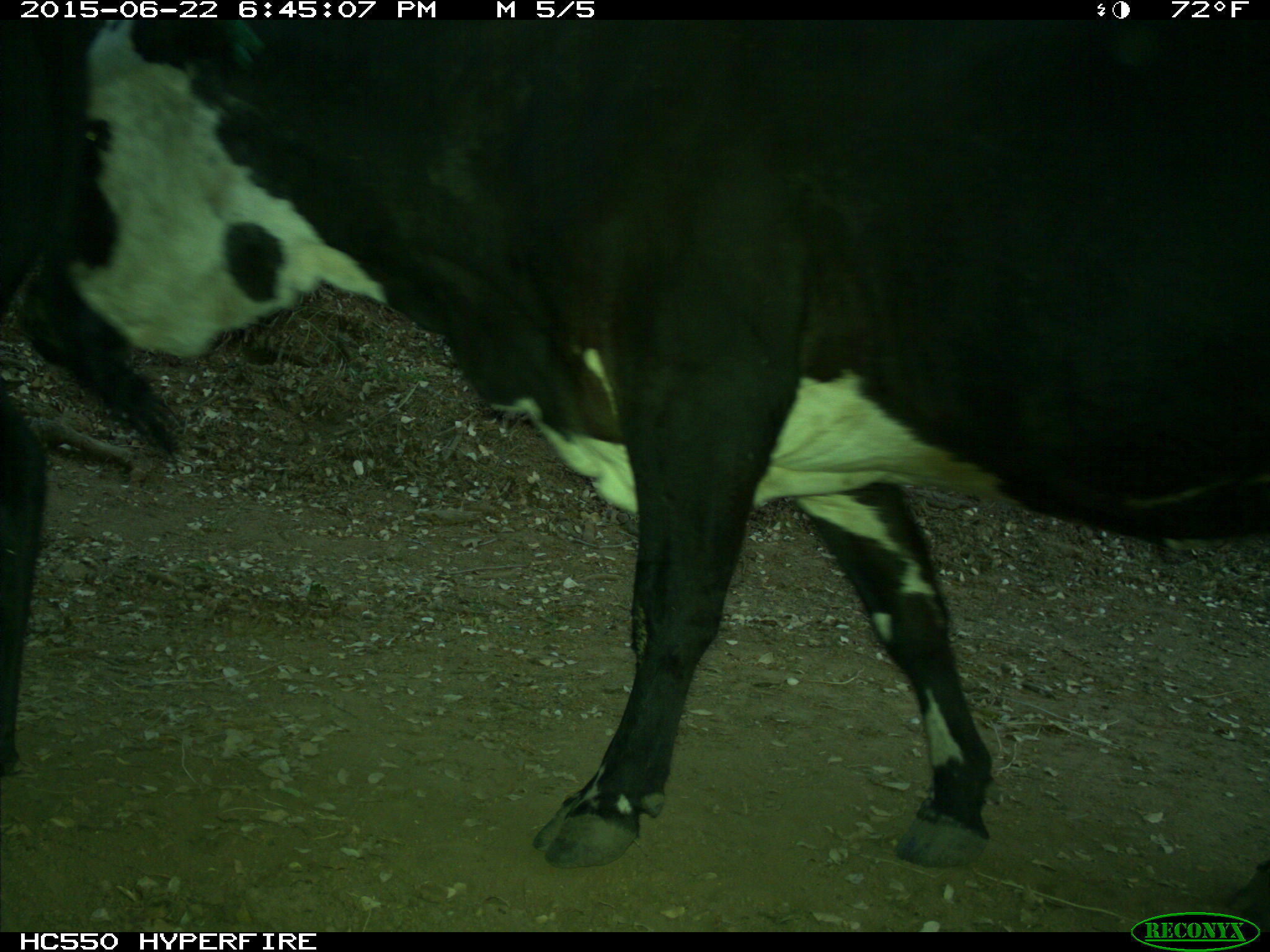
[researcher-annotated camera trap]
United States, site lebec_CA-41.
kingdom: Animalia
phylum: Chordata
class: Mammalia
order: Artiodactyla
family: Bovidae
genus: Bos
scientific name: Bos taurus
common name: domestic cow